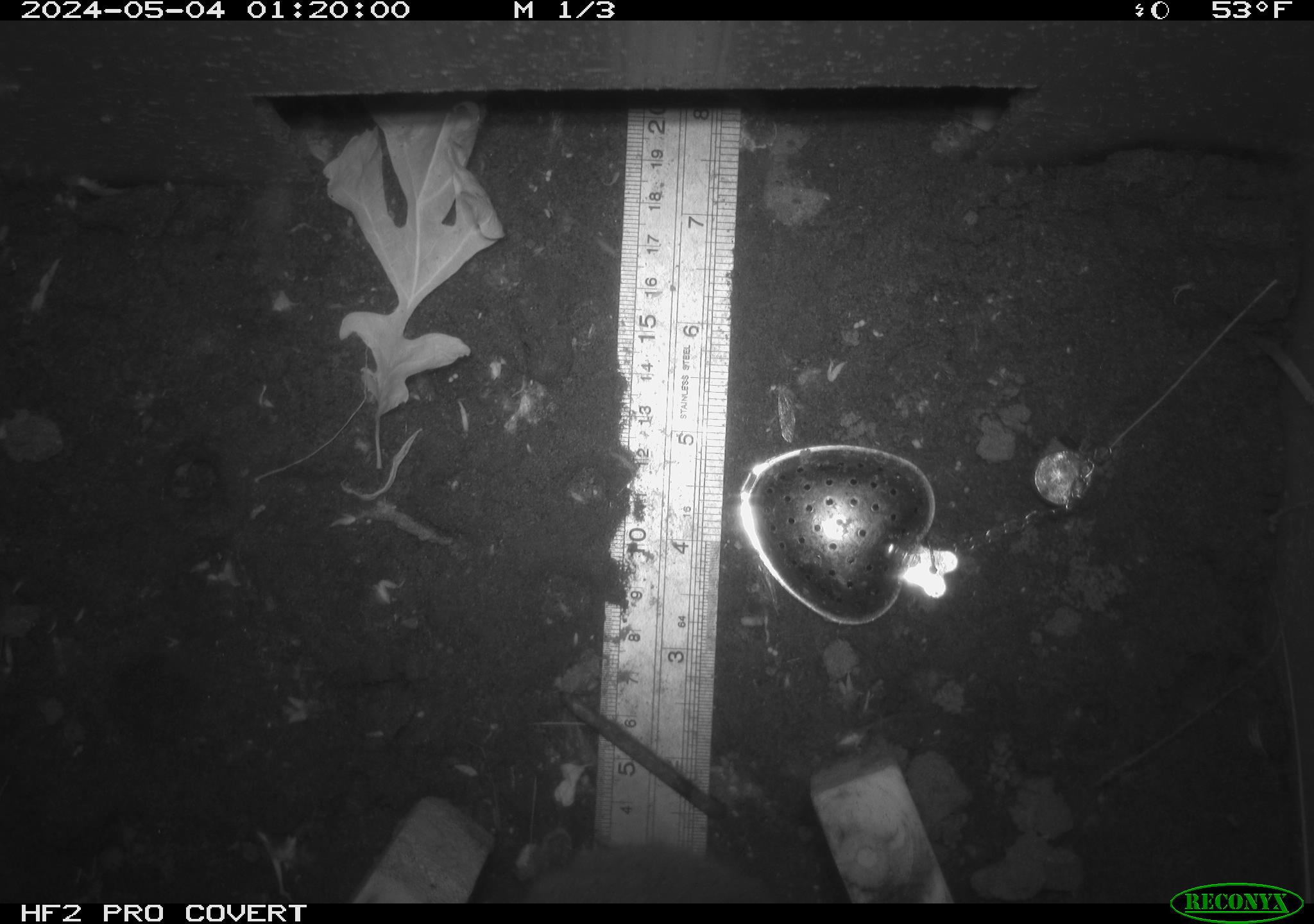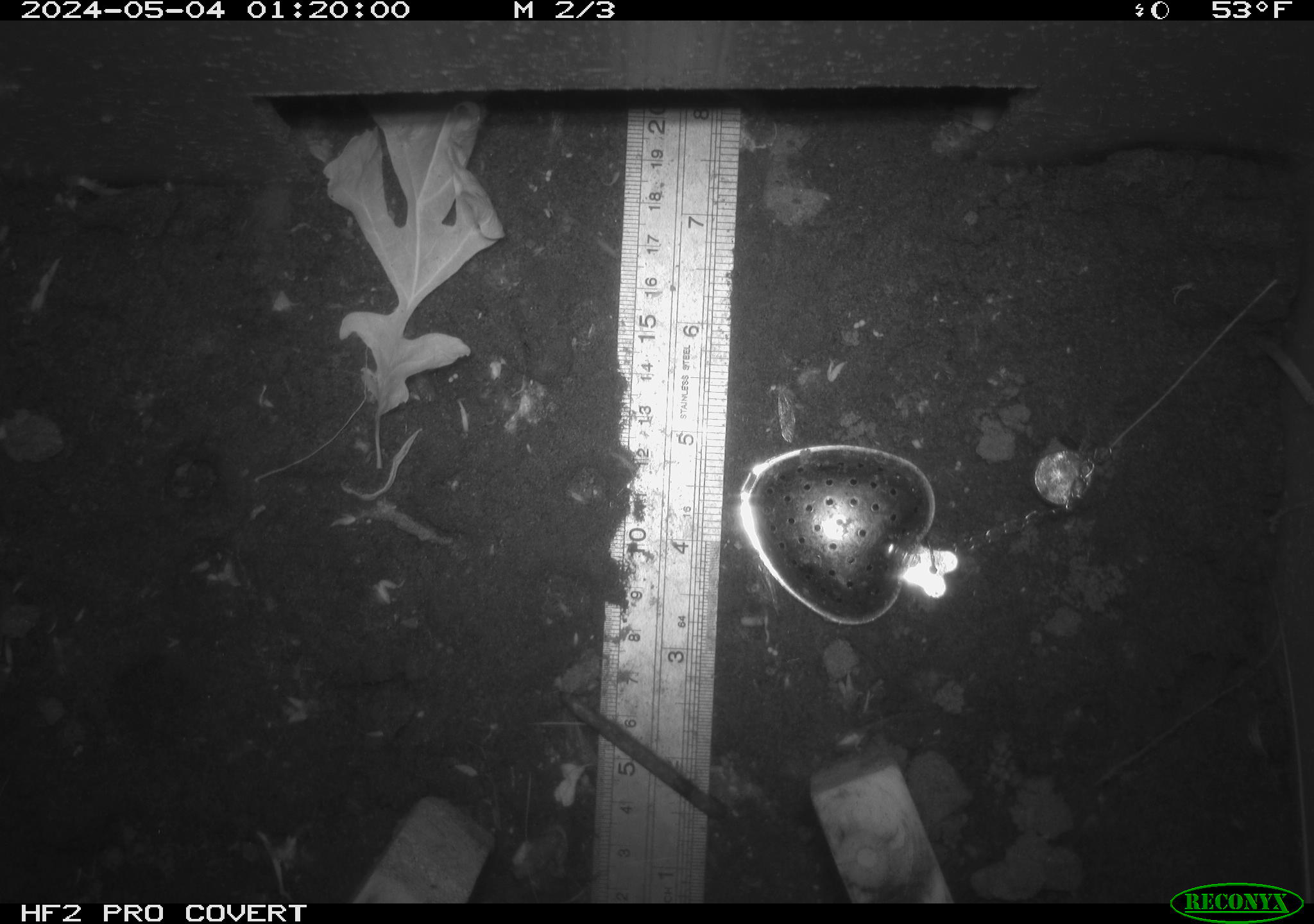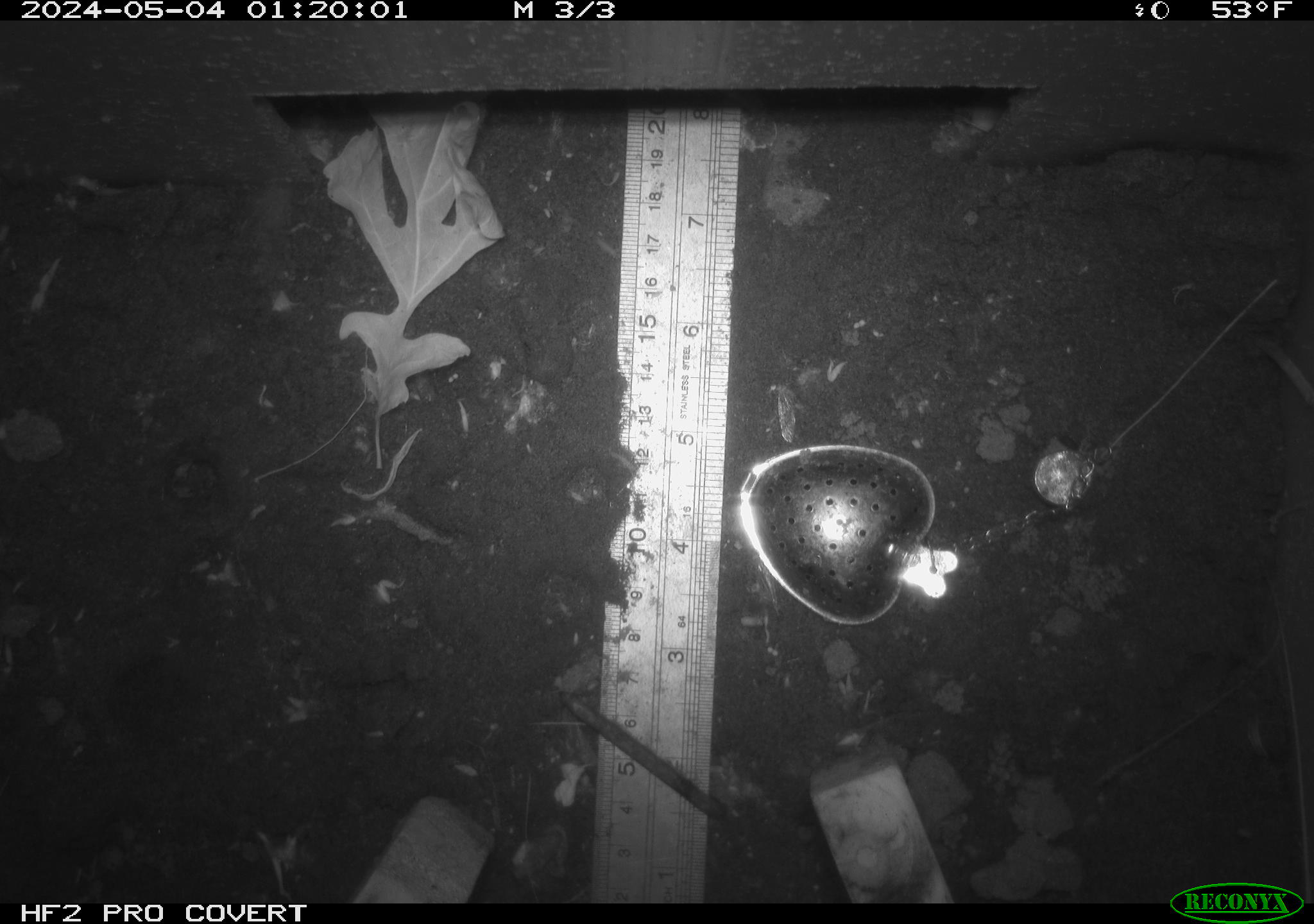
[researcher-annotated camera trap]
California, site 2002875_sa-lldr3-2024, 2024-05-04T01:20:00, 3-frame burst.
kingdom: Animalia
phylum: Chordata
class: Mammalia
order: Rodentia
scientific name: Rodentia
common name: rodent